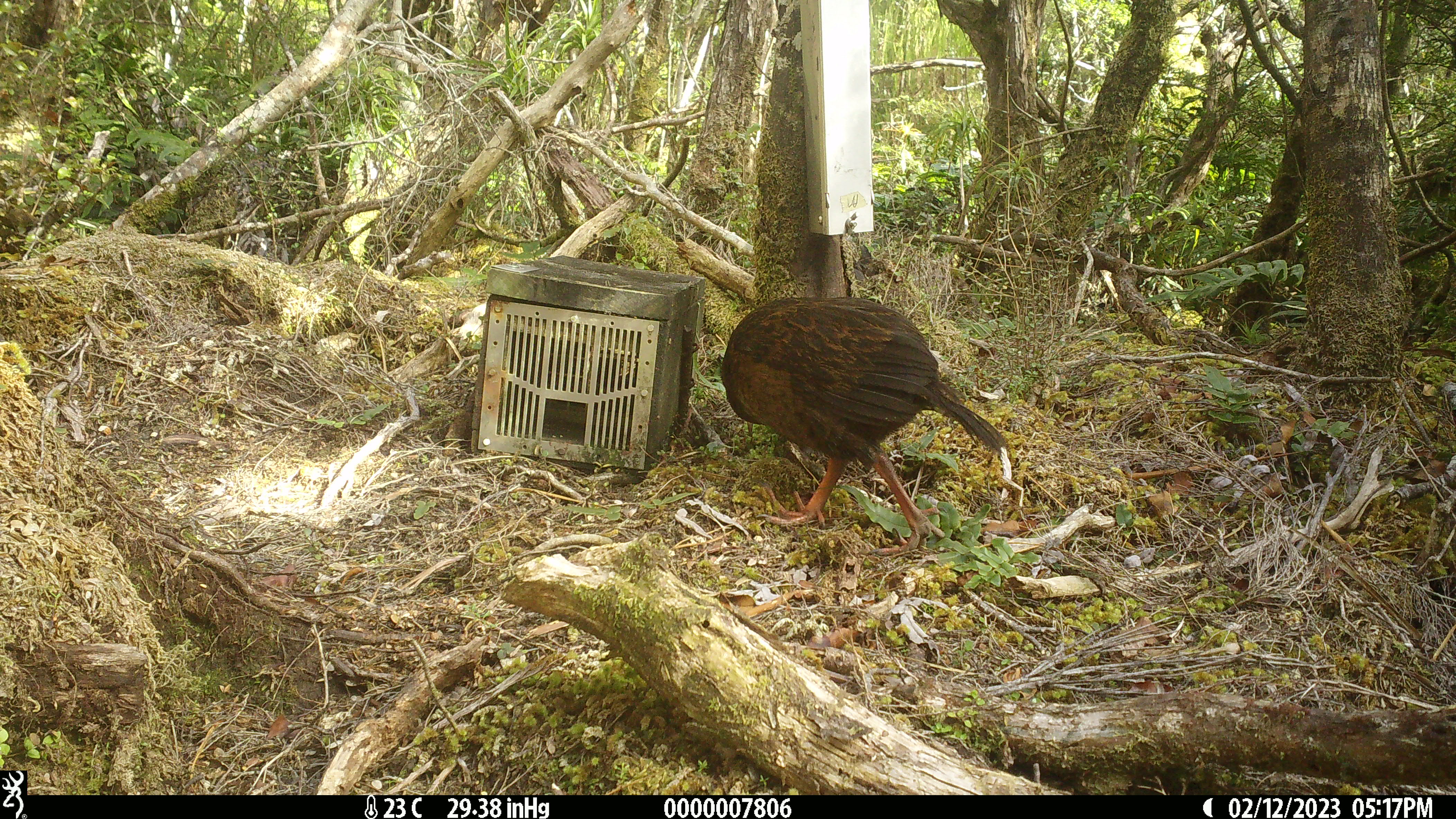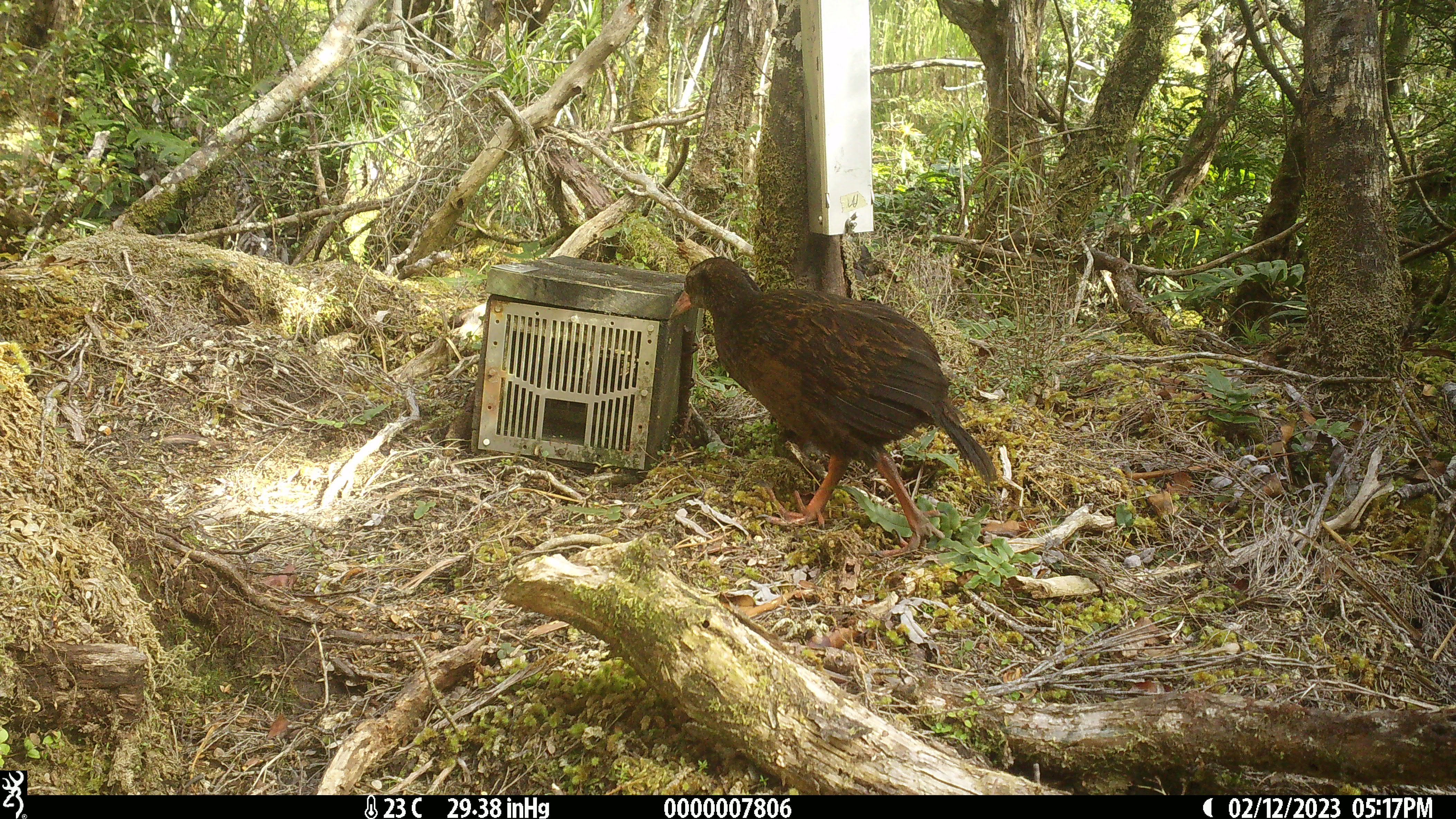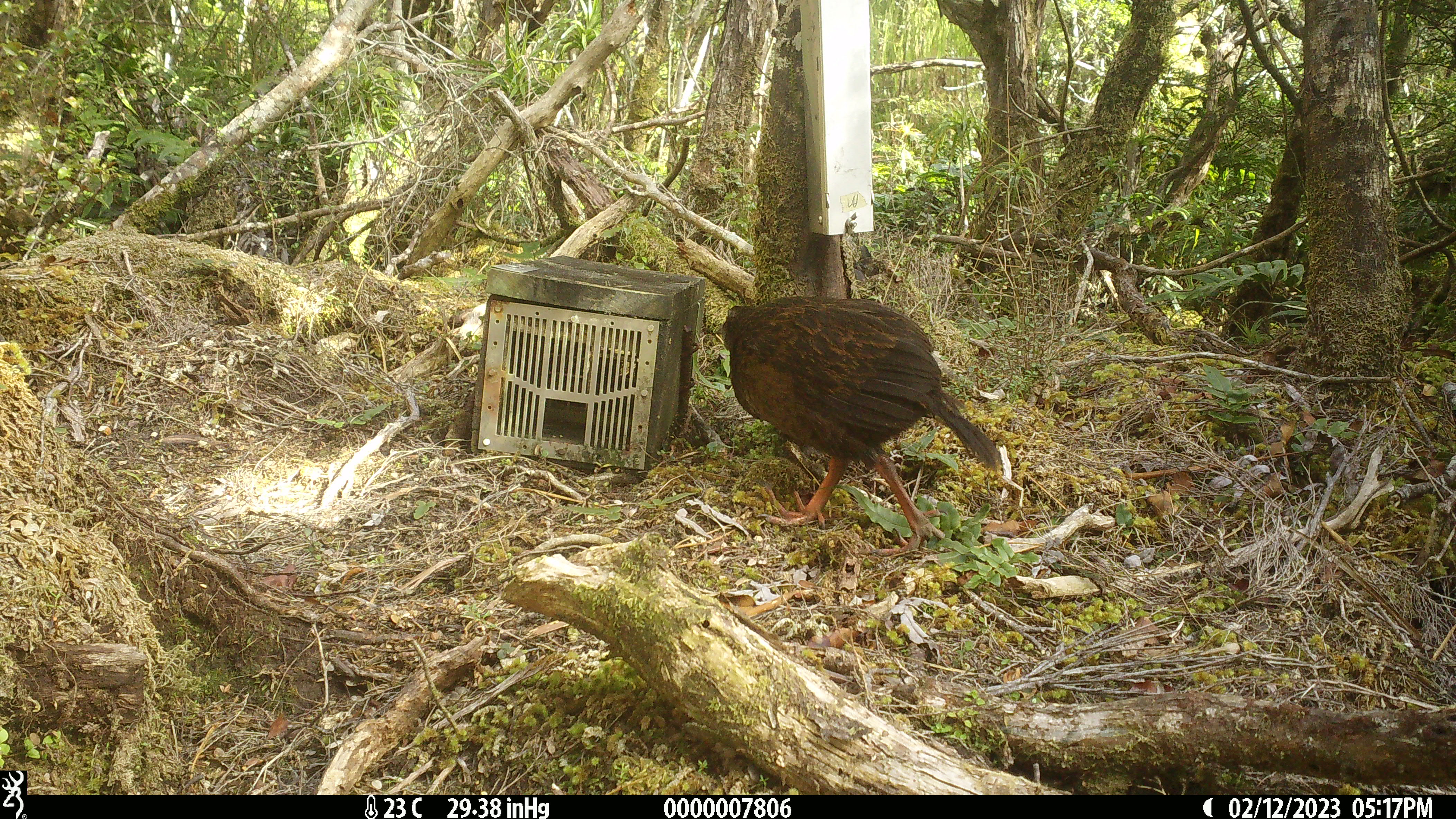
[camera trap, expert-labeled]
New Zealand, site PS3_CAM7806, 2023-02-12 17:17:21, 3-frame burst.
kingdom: Animalia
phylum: Chordata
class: Aves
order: Gruiformes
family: Rallidae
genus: Gallirallus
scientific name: Gallirallus australis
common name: weka